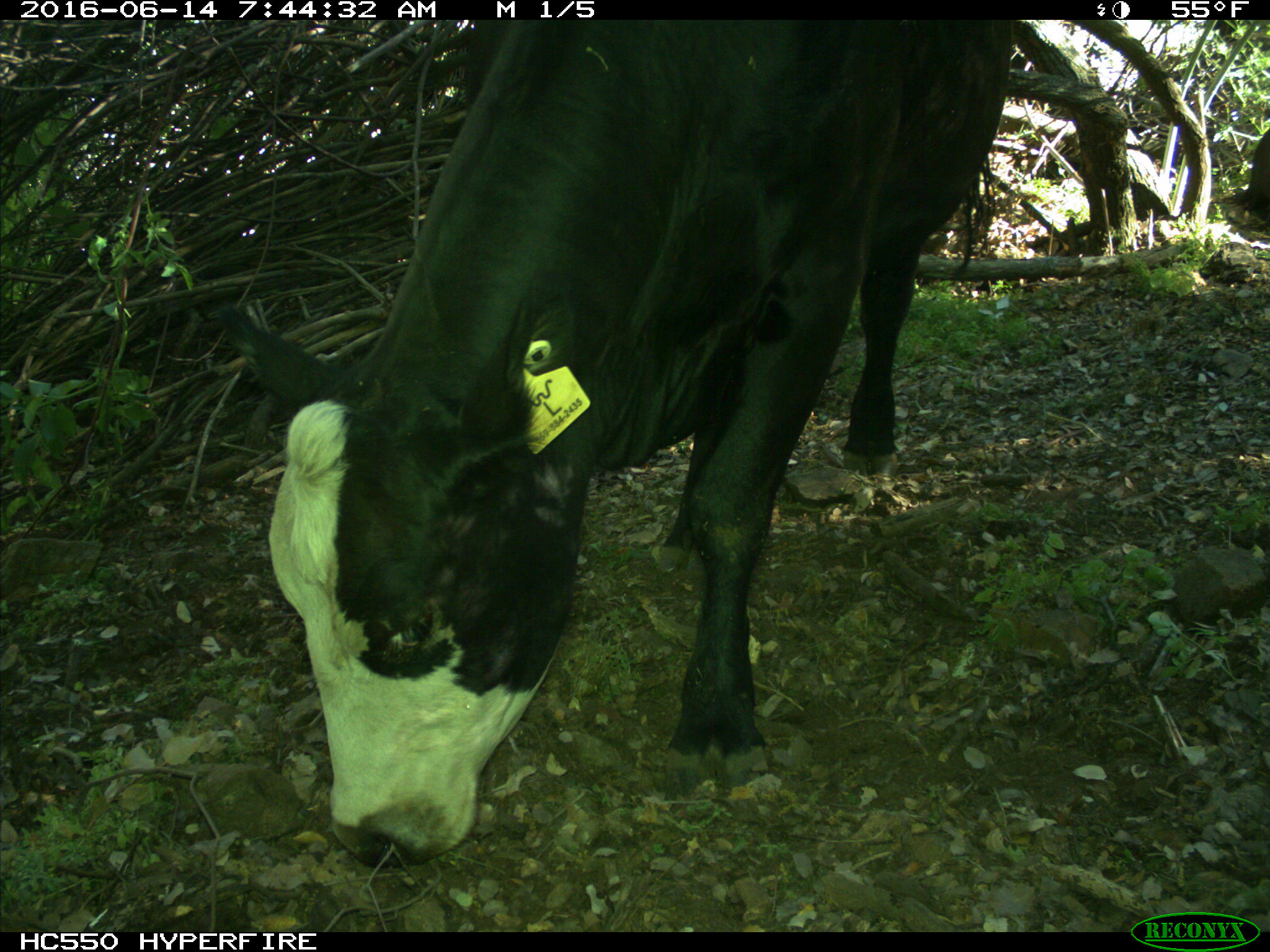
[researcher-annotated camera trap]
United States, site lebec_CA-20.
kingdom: Animalia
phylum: Chordata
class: Mammalia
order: Artiodactyla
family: Bovidae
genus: Bos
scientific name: Bos taurus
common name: domestic cow